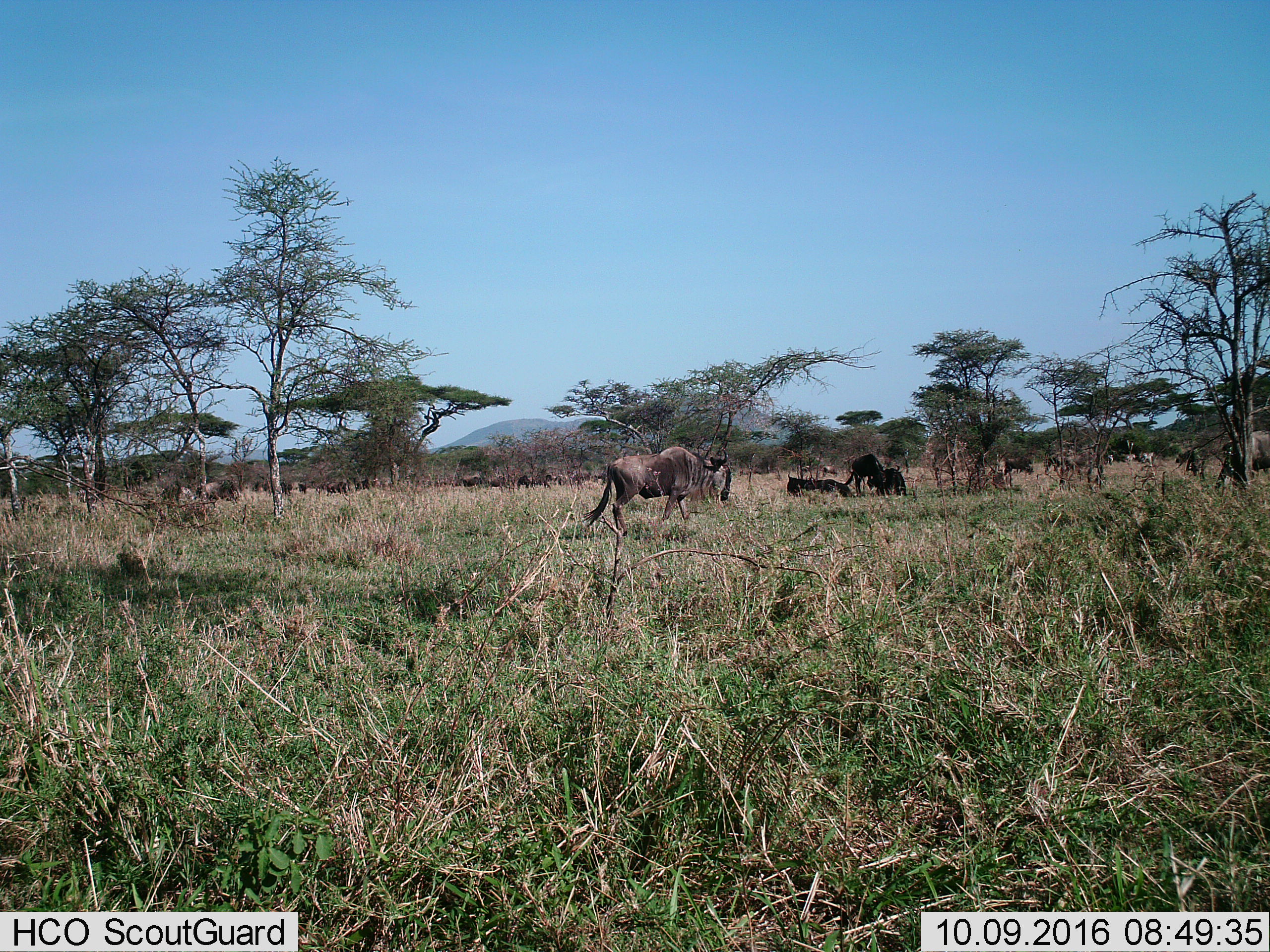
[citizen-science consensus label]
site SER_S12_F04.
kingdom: Animalia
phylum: Chordata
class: Mammalia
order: Artiodactyla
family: Bovidae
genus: Connochaetes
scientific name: Connochaetes taurinus taurinus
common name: blue wildebeest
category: wildebeestblue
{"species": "wildebeestblue (blue wildebeest) (Connochaetes taurinus taurinus)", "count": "11-50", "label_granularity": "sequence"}